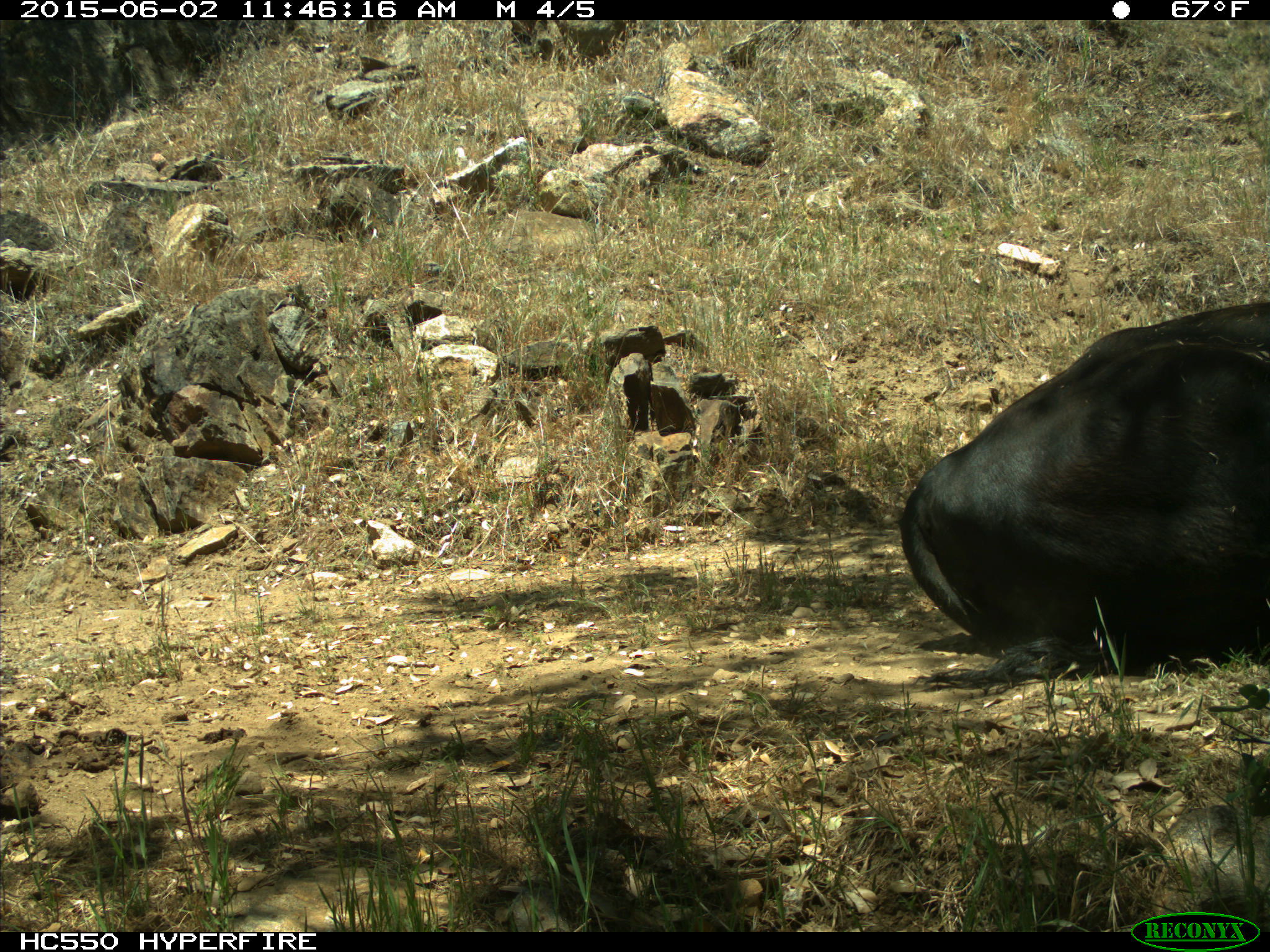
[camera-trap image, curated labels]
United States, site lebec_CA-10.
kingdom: Animalia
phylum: Chordata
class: Mammalia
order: Artiodactyla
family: Bovidae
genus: Bos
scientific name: Bos taurus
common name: domestic cow